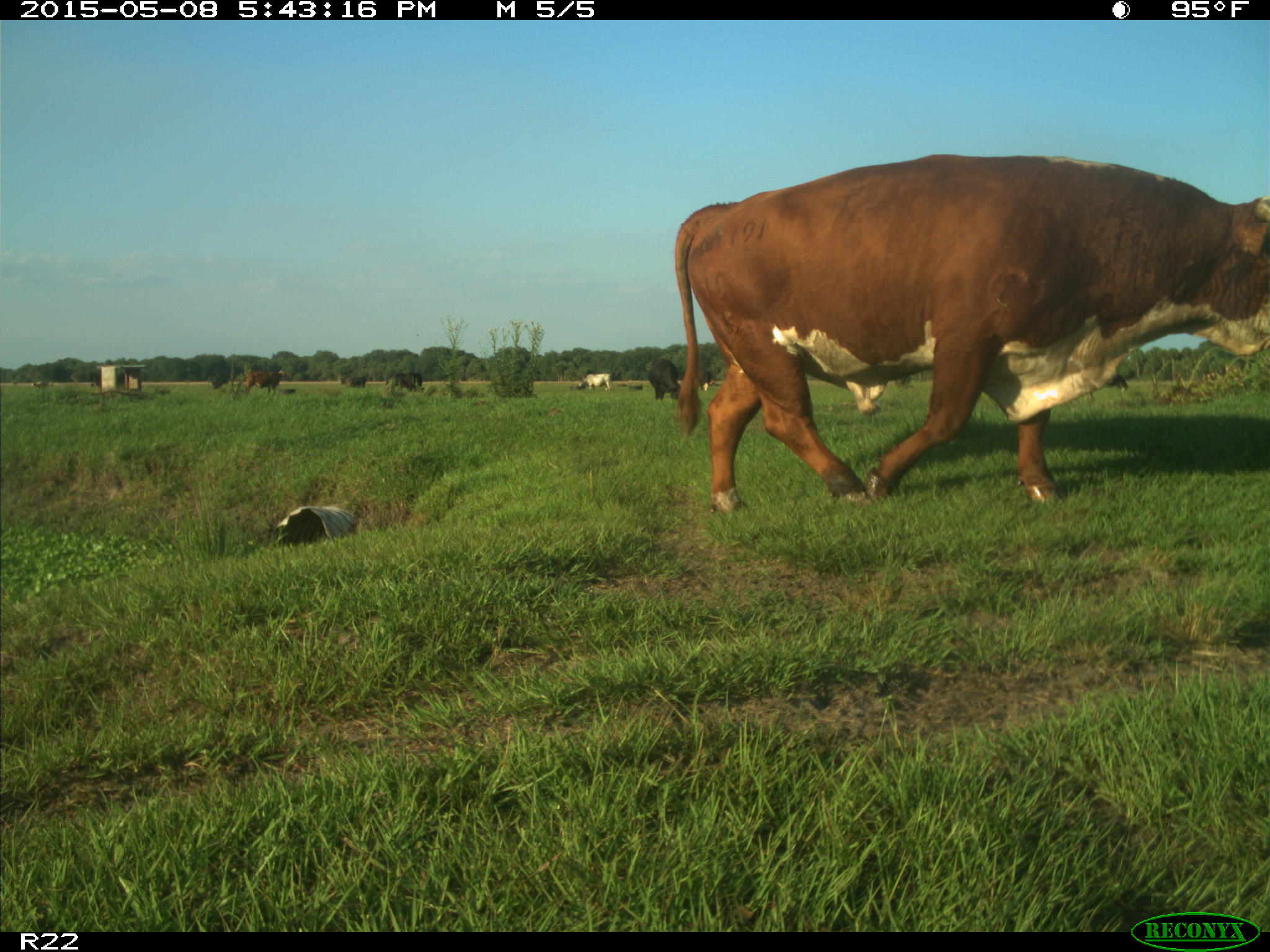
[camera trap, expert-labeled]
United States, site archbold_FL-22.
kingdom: Animalia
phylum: Chordata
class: Mammalia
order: Artiodactyla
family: Bovidae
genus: Bos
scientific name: Bos taurus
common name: domestic cow